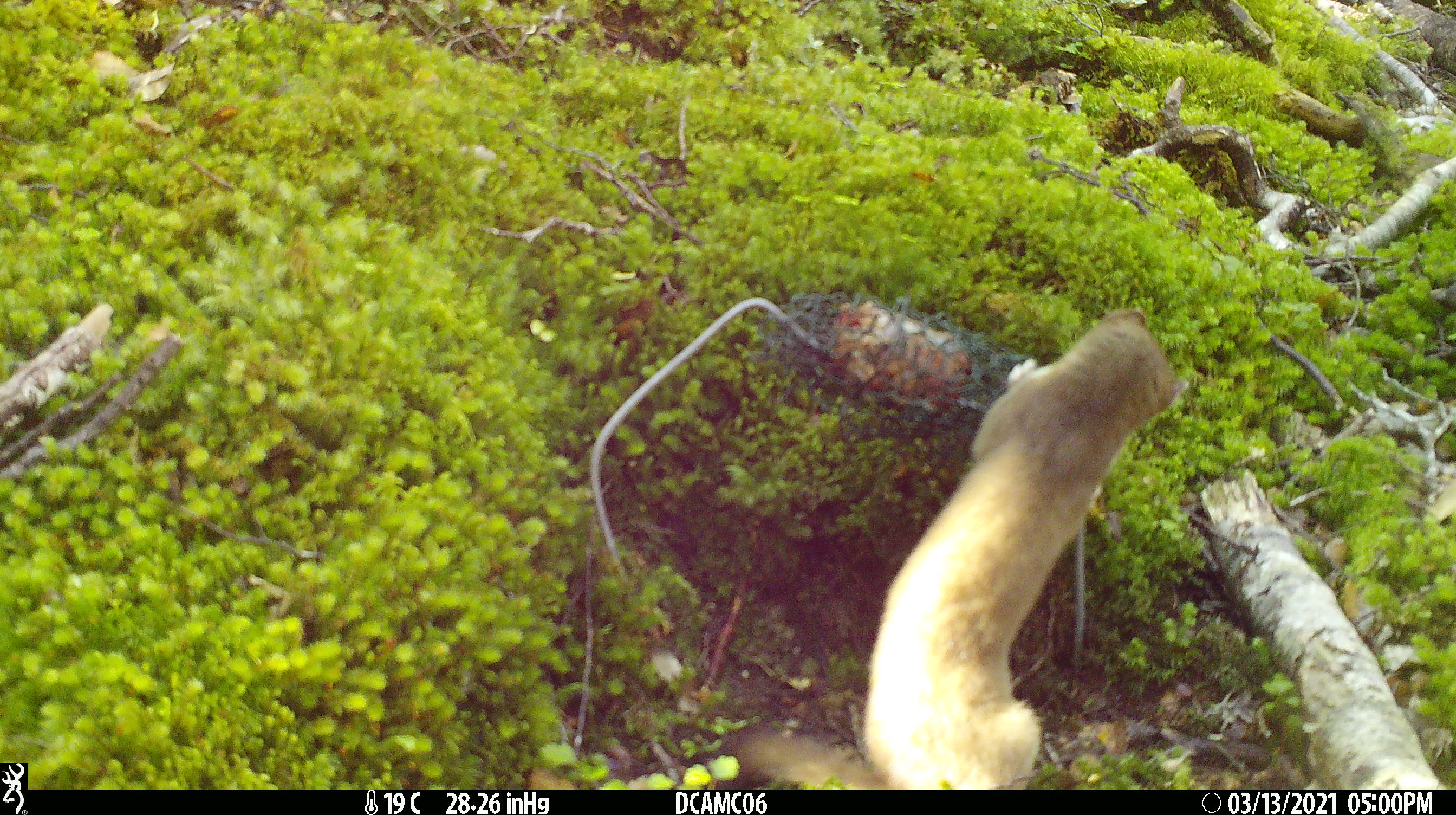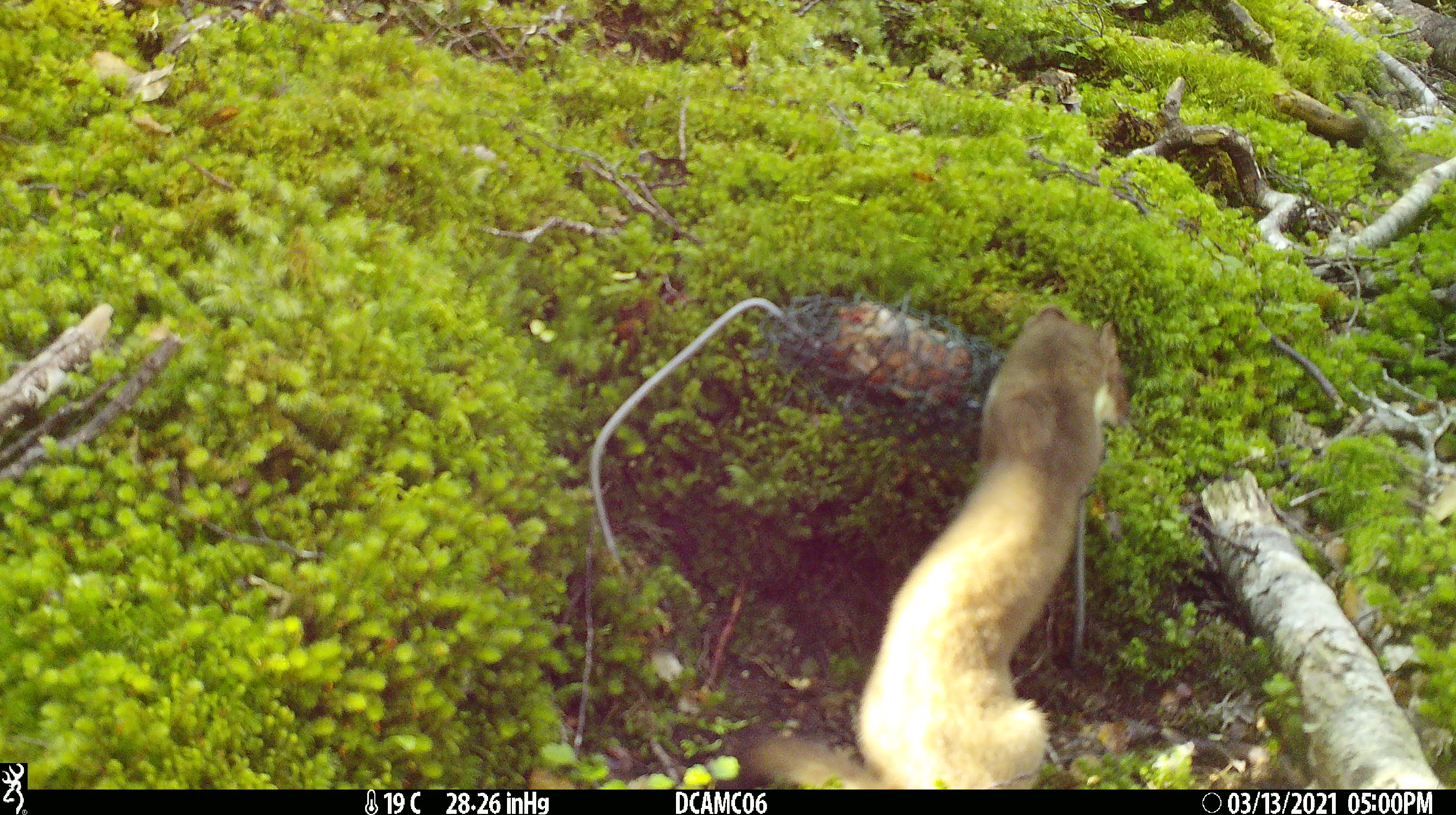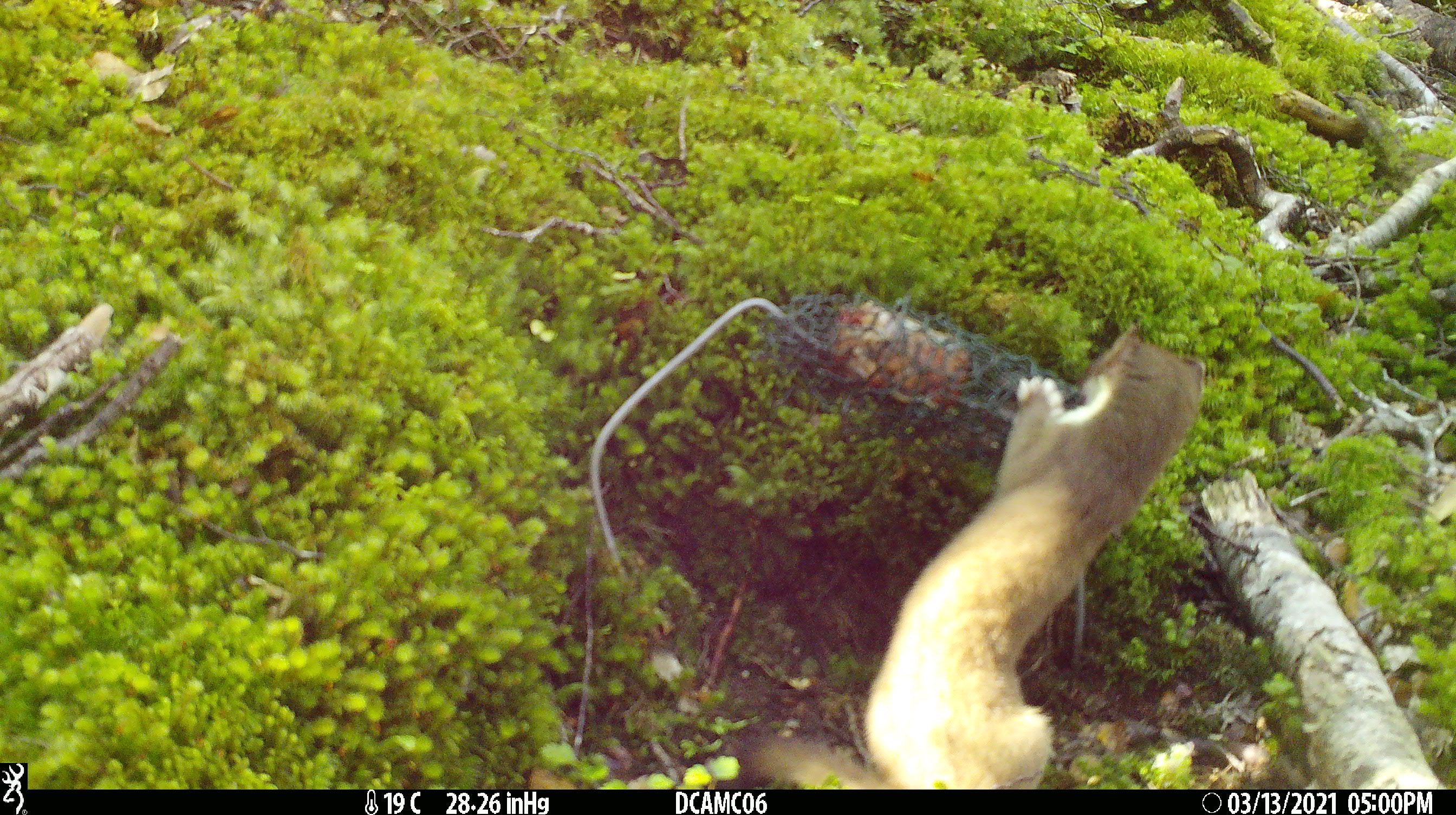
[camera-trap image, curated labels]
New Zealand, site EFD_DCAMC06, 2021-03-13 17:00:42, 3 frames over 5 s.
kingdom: Animalia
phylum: Chordata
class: Mammalia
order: Carnivora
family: Mustelidae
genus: Mustela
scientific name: Mustela erminea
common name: stoat